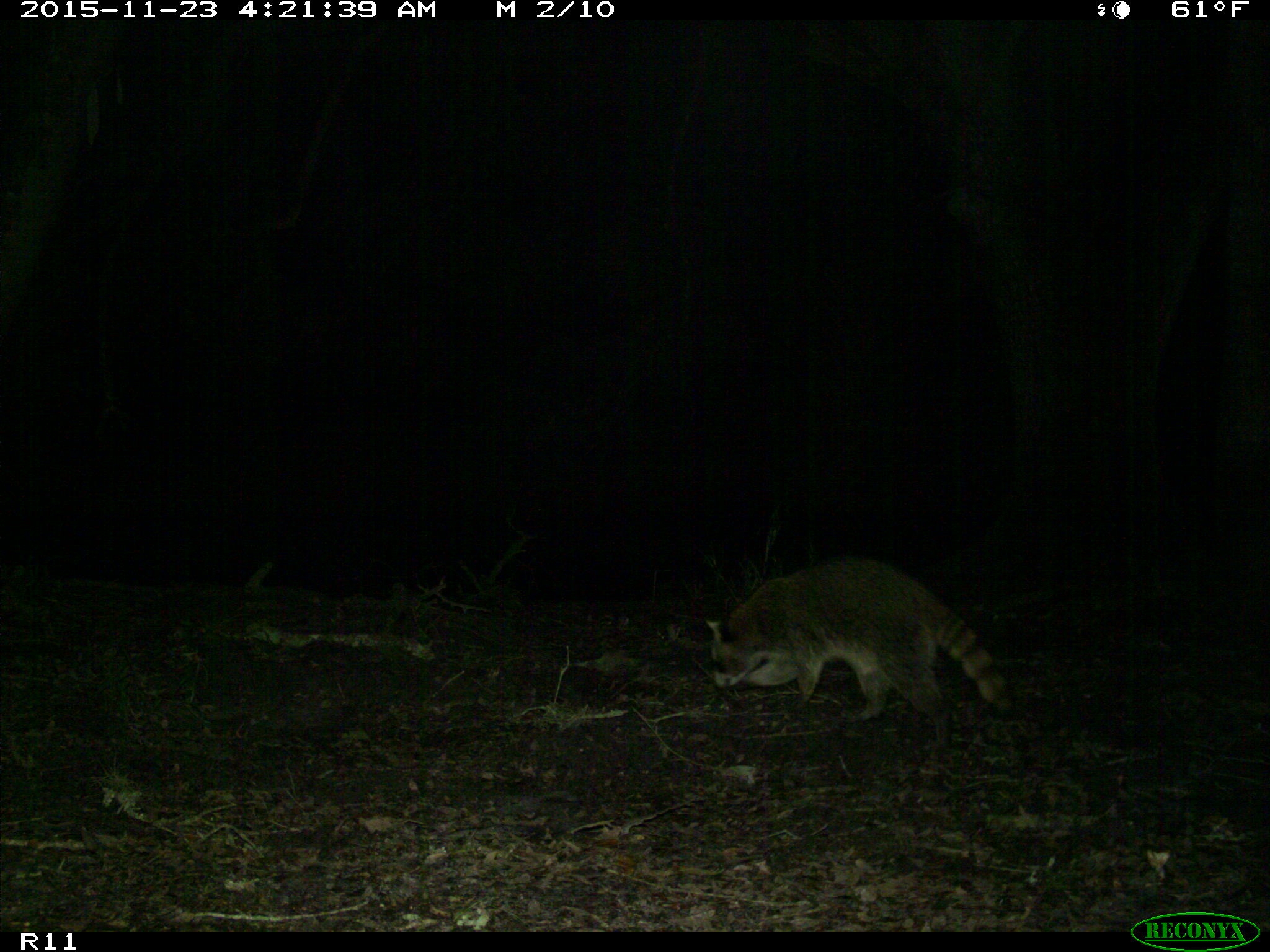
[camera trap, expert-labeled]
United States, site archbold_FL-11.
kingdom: Animalia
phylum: Chordata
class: Mammalia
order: Carnivora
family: Procyonidae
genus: Procyon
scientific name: Procyon lotor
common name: common raccoon